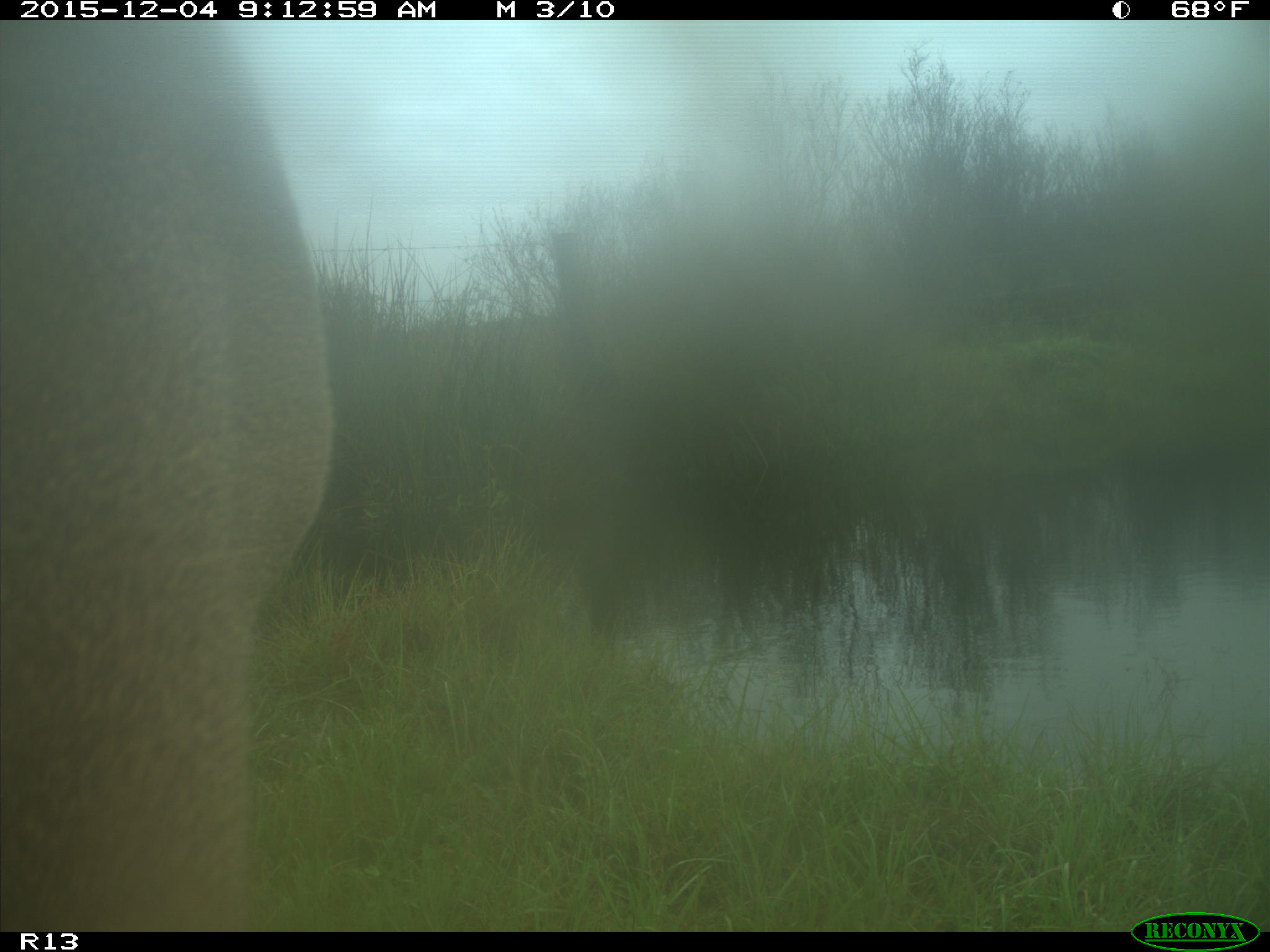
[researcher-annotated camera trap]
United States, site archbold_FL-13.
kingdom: Animalia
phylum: Chordata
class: Mammalia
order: Artiodactyla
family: Cervidae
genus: Odocoileus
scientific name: Odocoileus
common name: deer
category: unidentified deer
Unidentified deer (deer) (Odocoileus).